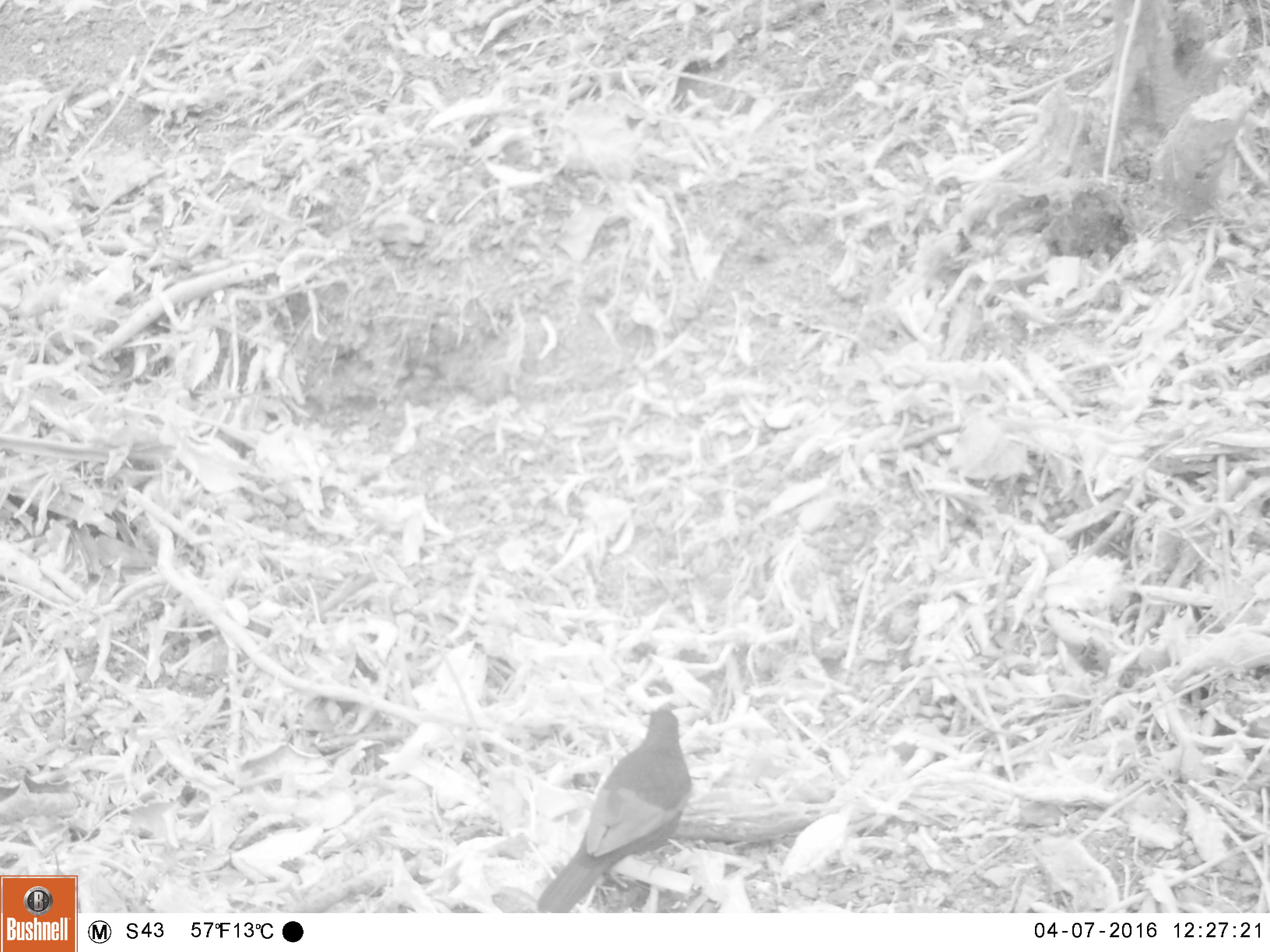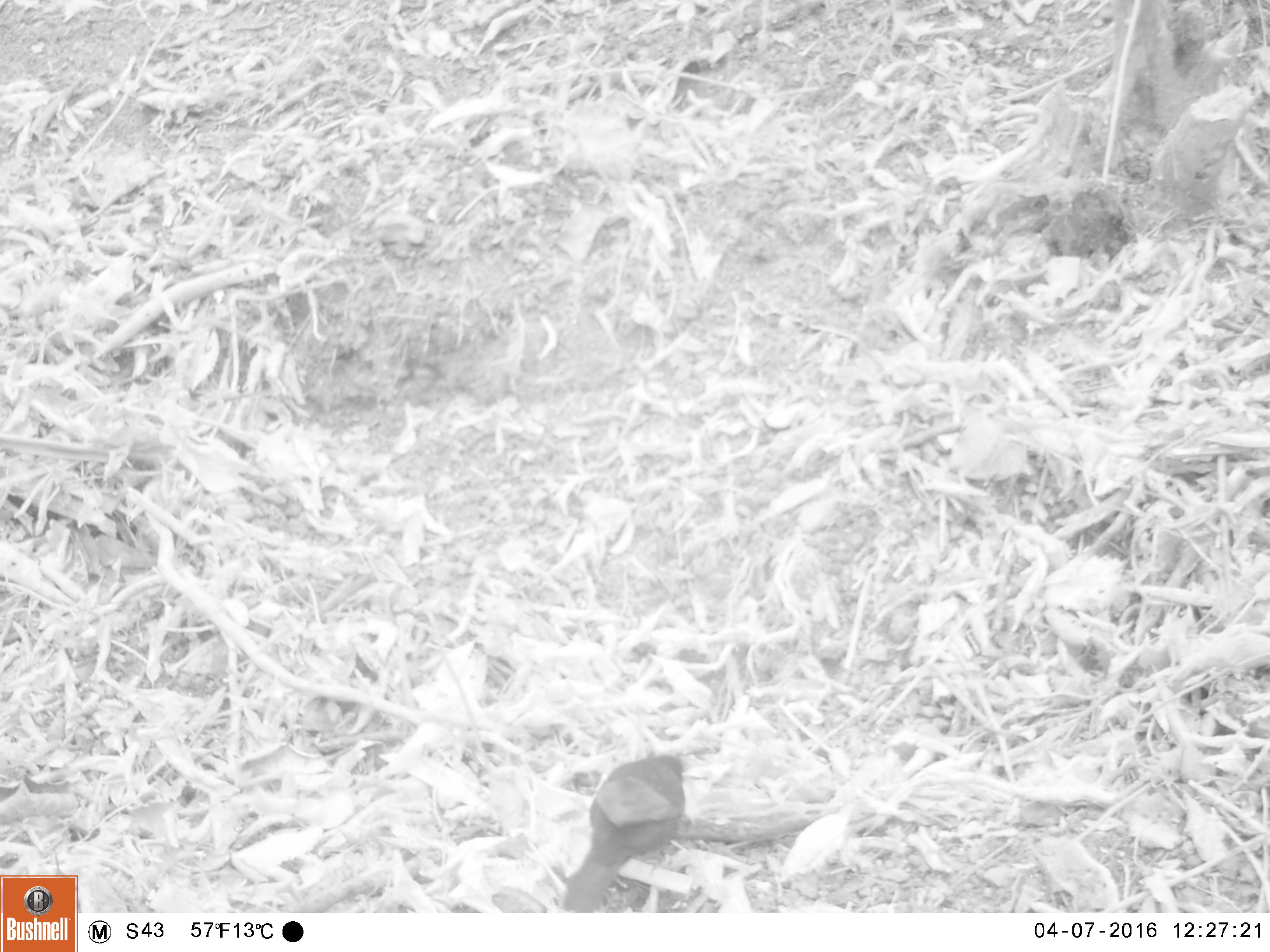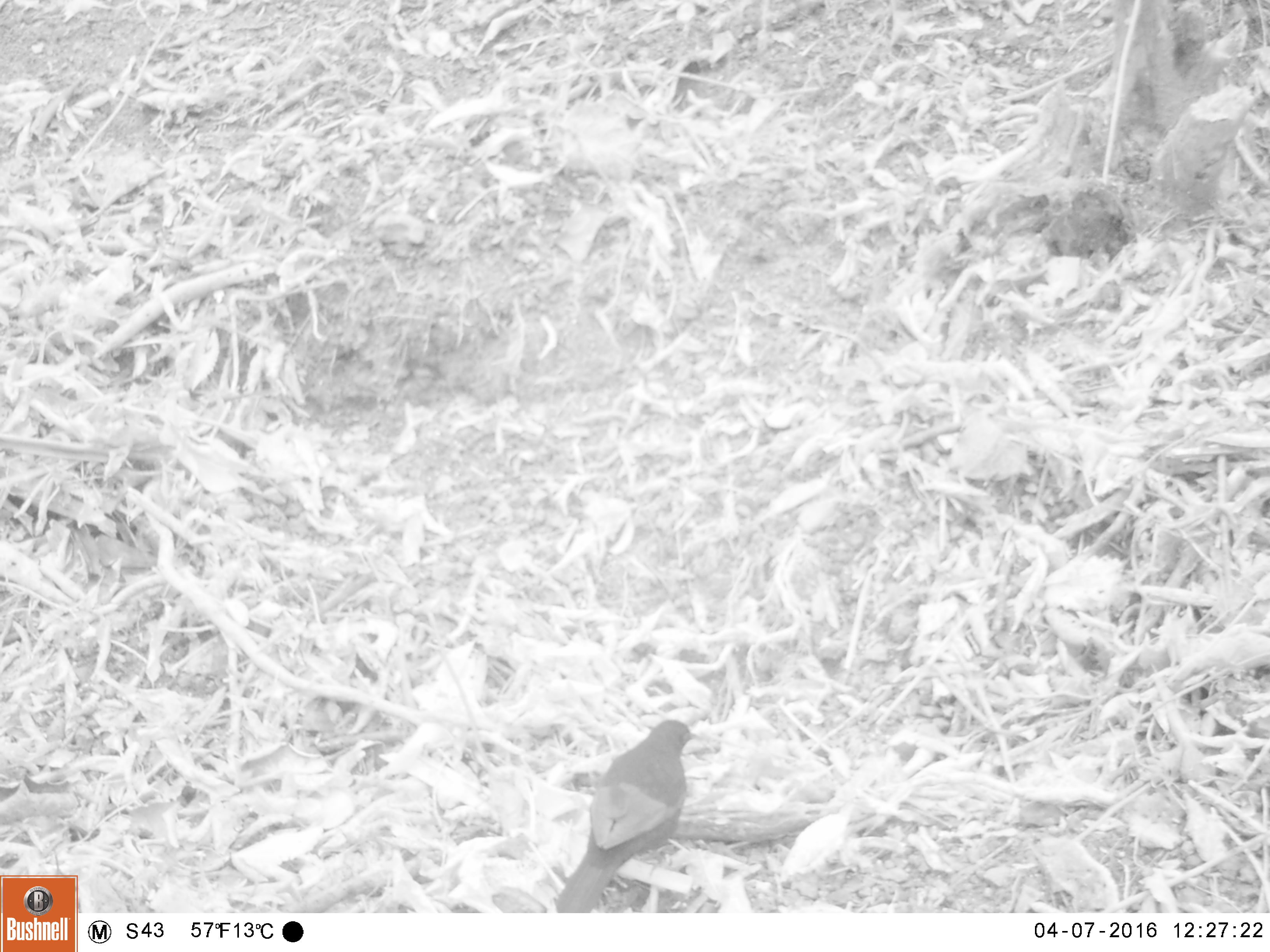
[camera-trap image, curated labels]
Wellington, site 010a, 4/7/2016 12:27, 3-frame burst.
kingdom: Animalia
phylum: Chordata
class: Aves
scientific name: Aves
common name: bird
Bird (Aves).